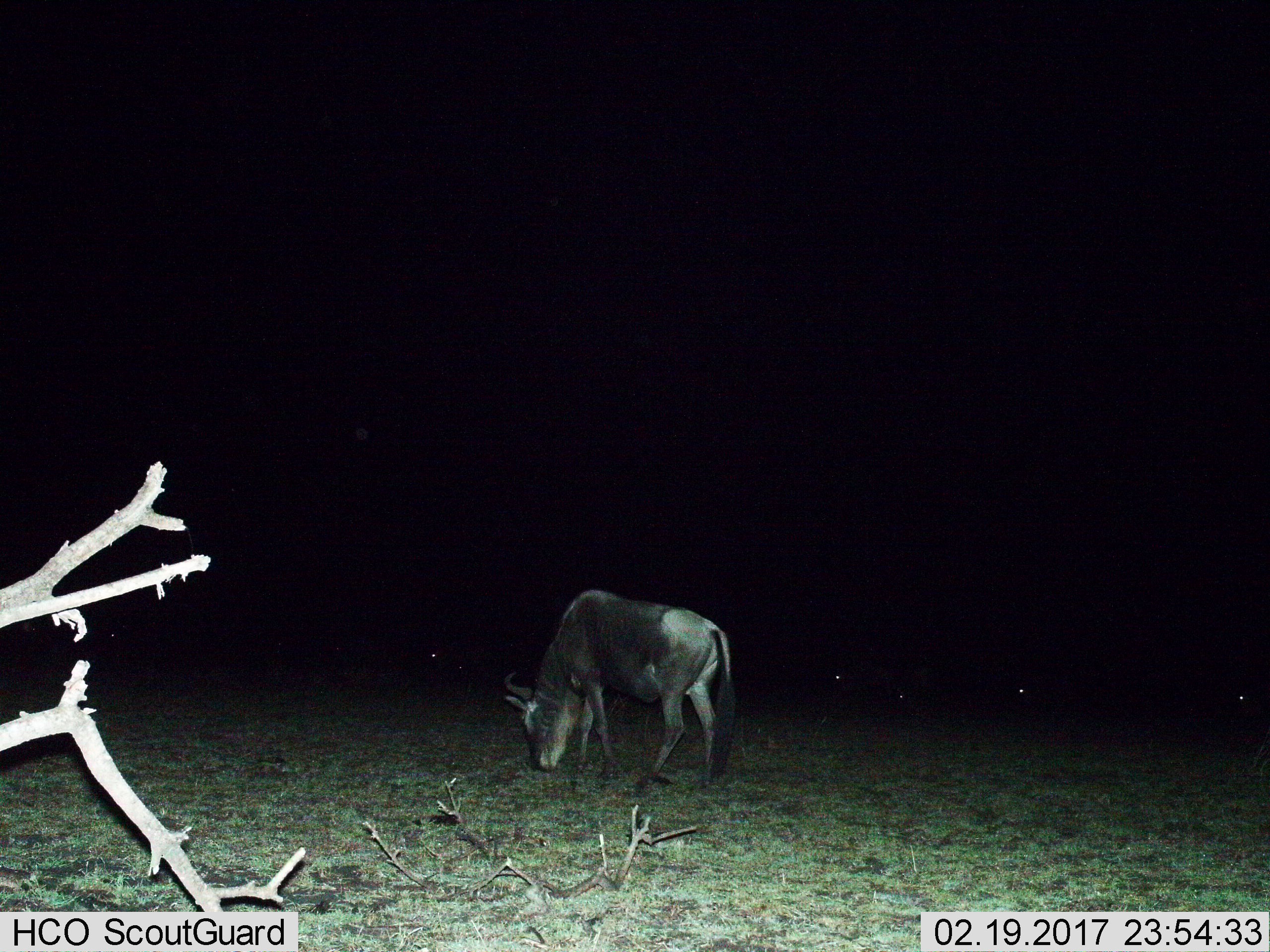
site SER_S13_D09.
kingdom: Animalia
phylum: Chordata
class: Mammalia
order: Artiodactyla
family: Bovidae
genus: Connochaetes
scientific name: Connochaetes taurinus taurinus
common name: blue wildebeest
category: wildebeestblue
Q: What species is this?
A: Wildebeestblue (blue wildebeest) (Connochaetes taurinus taurinus).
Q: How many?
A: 1.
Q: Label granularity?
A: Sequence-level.